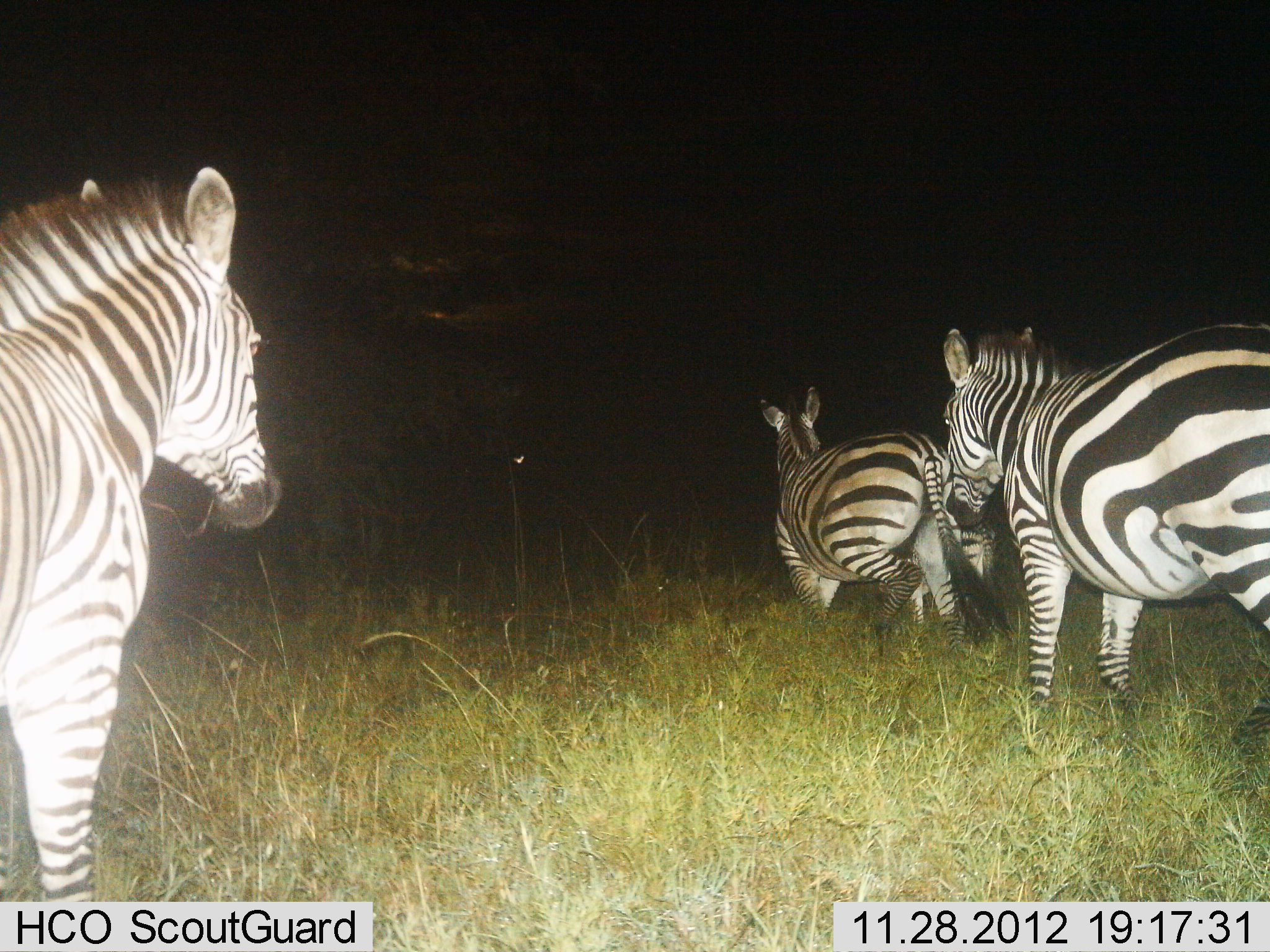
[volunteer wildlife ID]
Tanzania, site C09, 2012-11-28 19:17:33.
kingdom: Animalia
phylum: Chordata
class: Mammalia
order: Perissodactyla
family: Equidae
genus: Equus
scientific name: Equus quagga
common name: plains zebra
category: zebra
Zebra (plains zebra) (Equus quagga), count 3. Behavior (volunteer vote fractions): standing 10%, resting 0%, moving 90%, interacting 0%. Young present (vote fraction): 10%. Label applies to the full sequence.